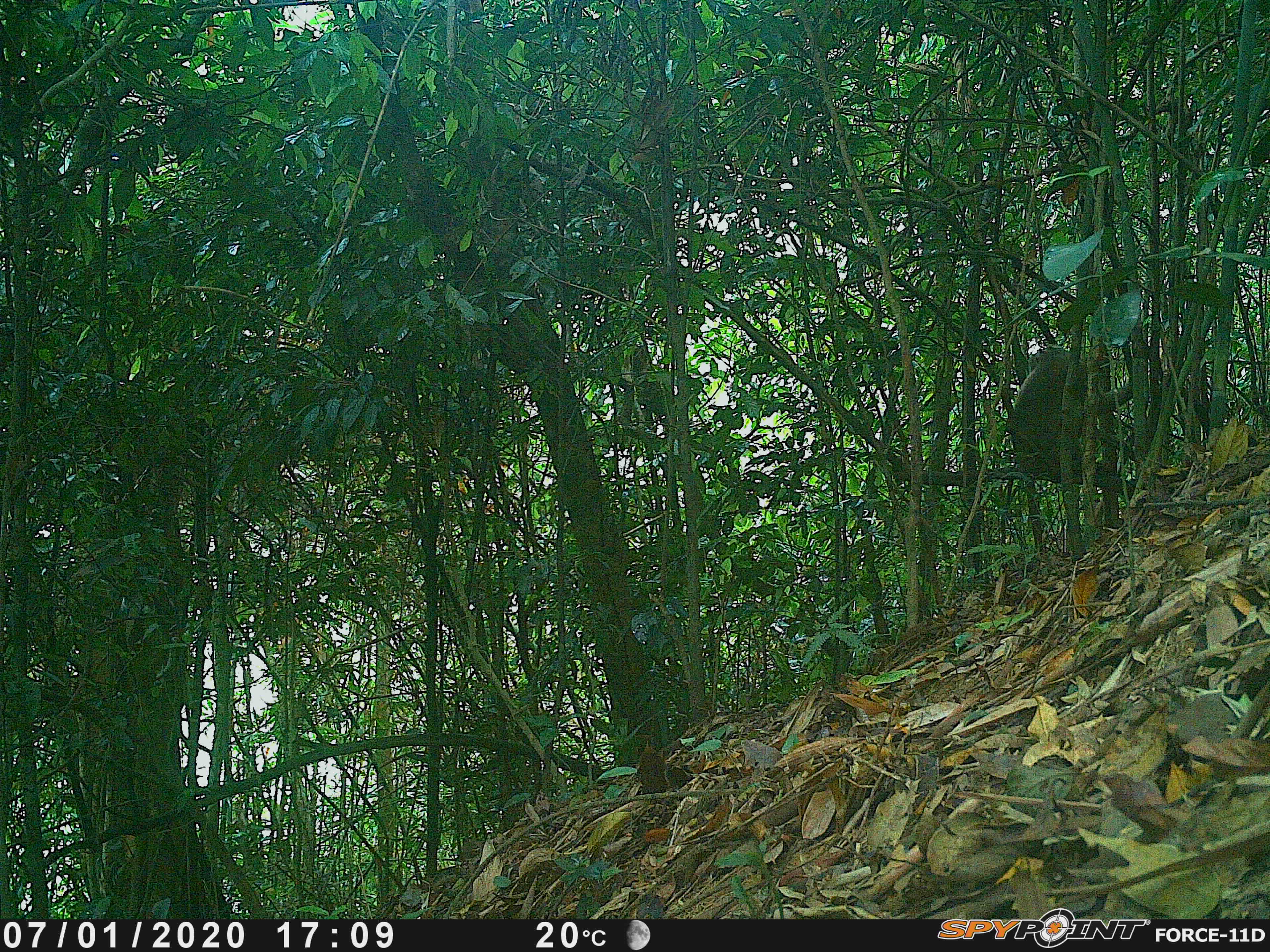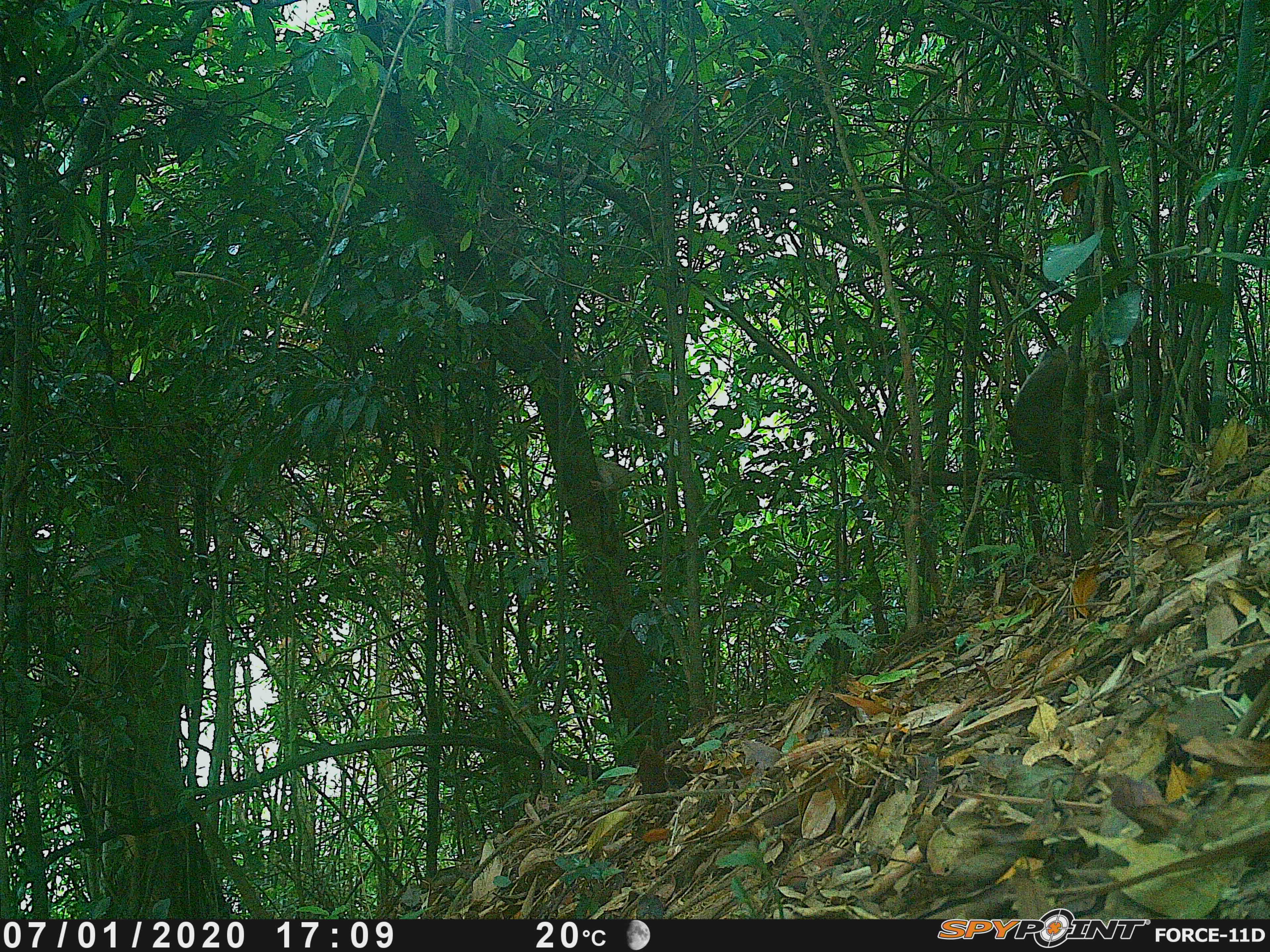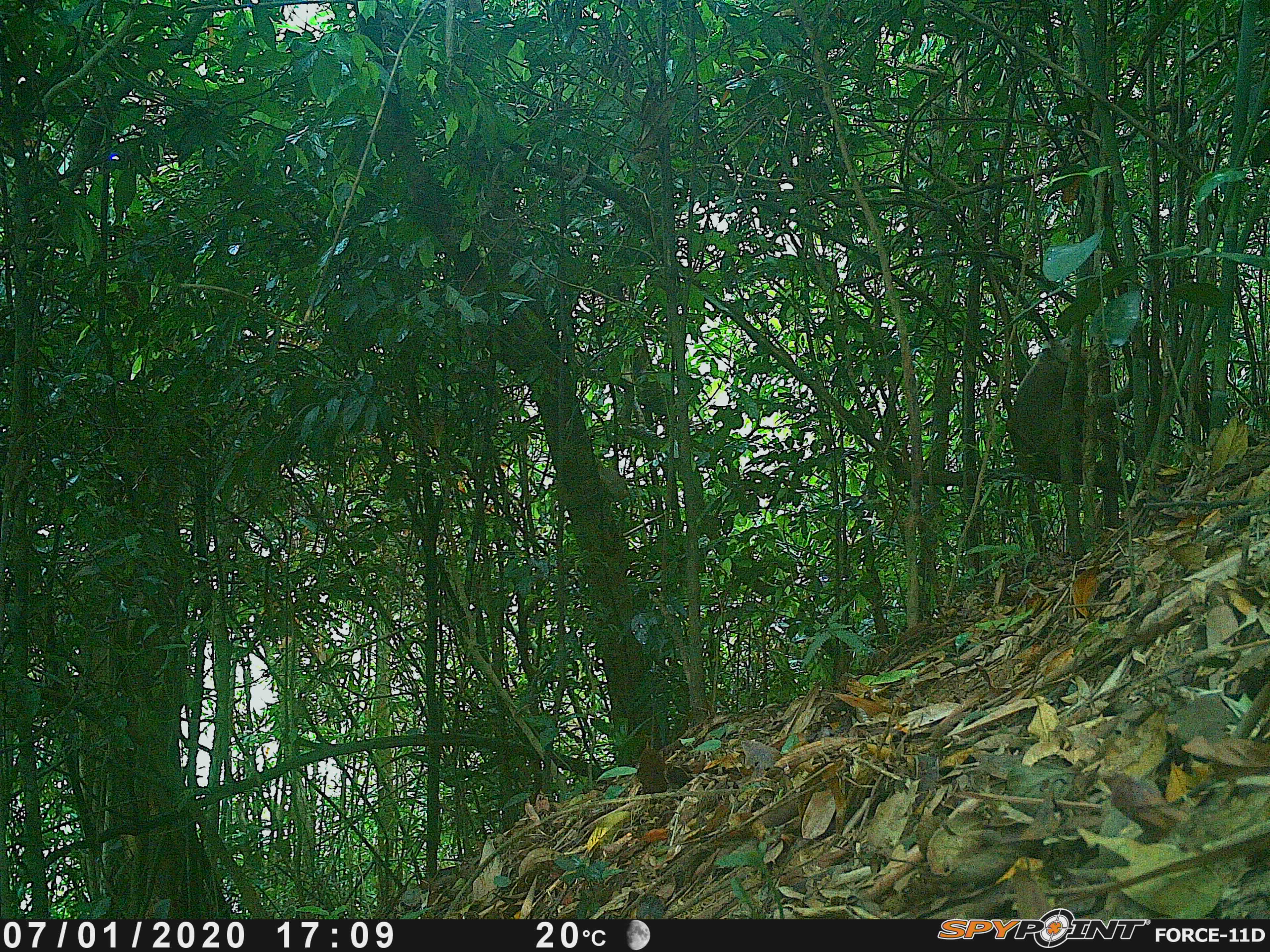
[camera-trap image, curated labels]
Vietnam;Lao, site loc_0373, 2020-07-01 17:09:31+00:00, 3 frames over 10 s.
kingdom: Animalia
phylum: Chordata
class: Mammalia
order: Primates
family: Cercopithecidae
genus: Macaca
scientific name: Macaca nemestrina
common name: pig-tailed macaque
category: pig tailed macaque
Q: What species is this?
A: Pig tailed macaque (pig-tailed macaque) (Macaca nemestrina).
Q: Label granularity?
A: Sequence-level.